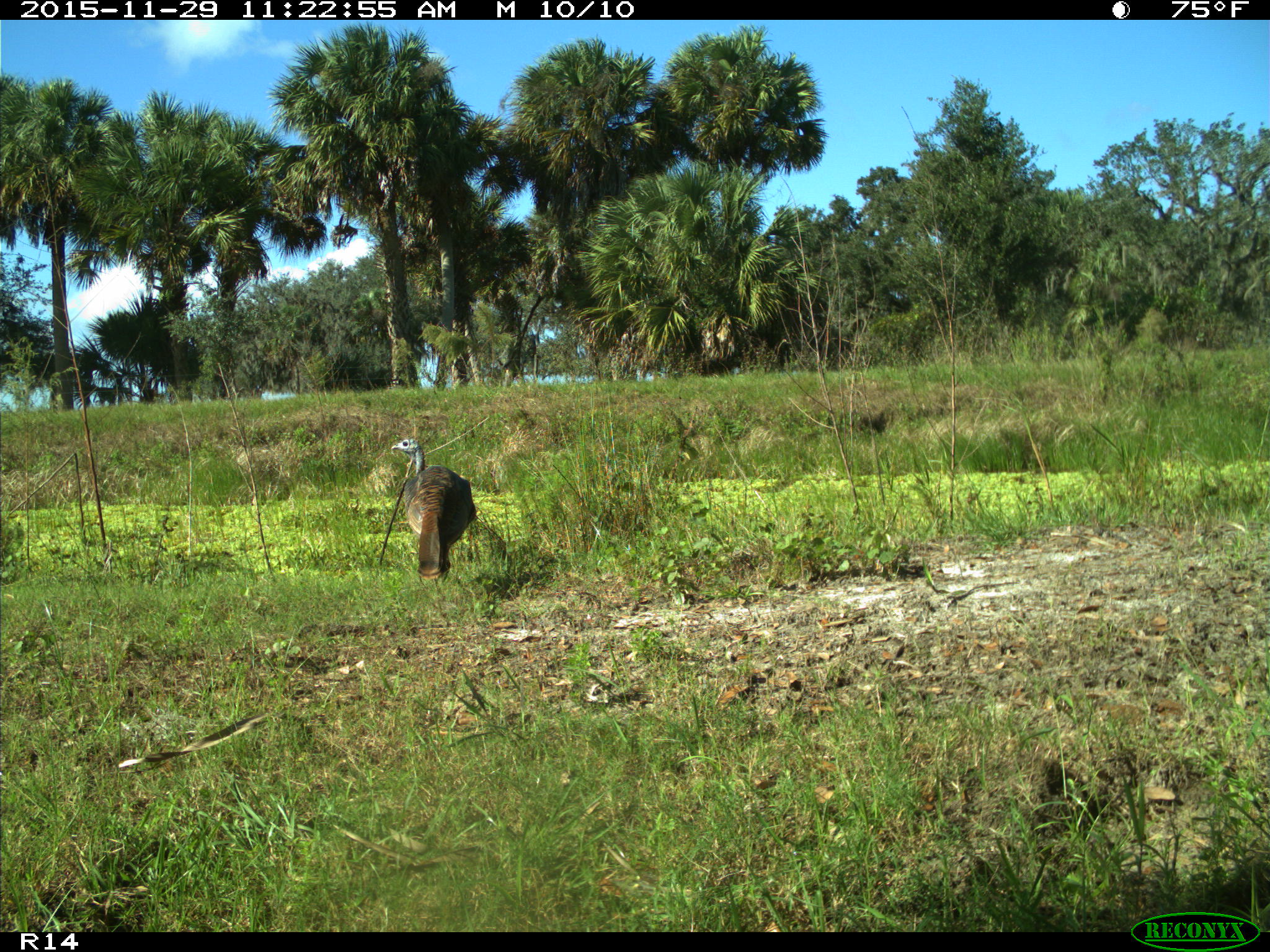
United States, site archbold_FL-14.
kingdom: Animalia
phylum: Chordata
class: Aves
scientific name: Aves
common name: birds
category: unidentified bird